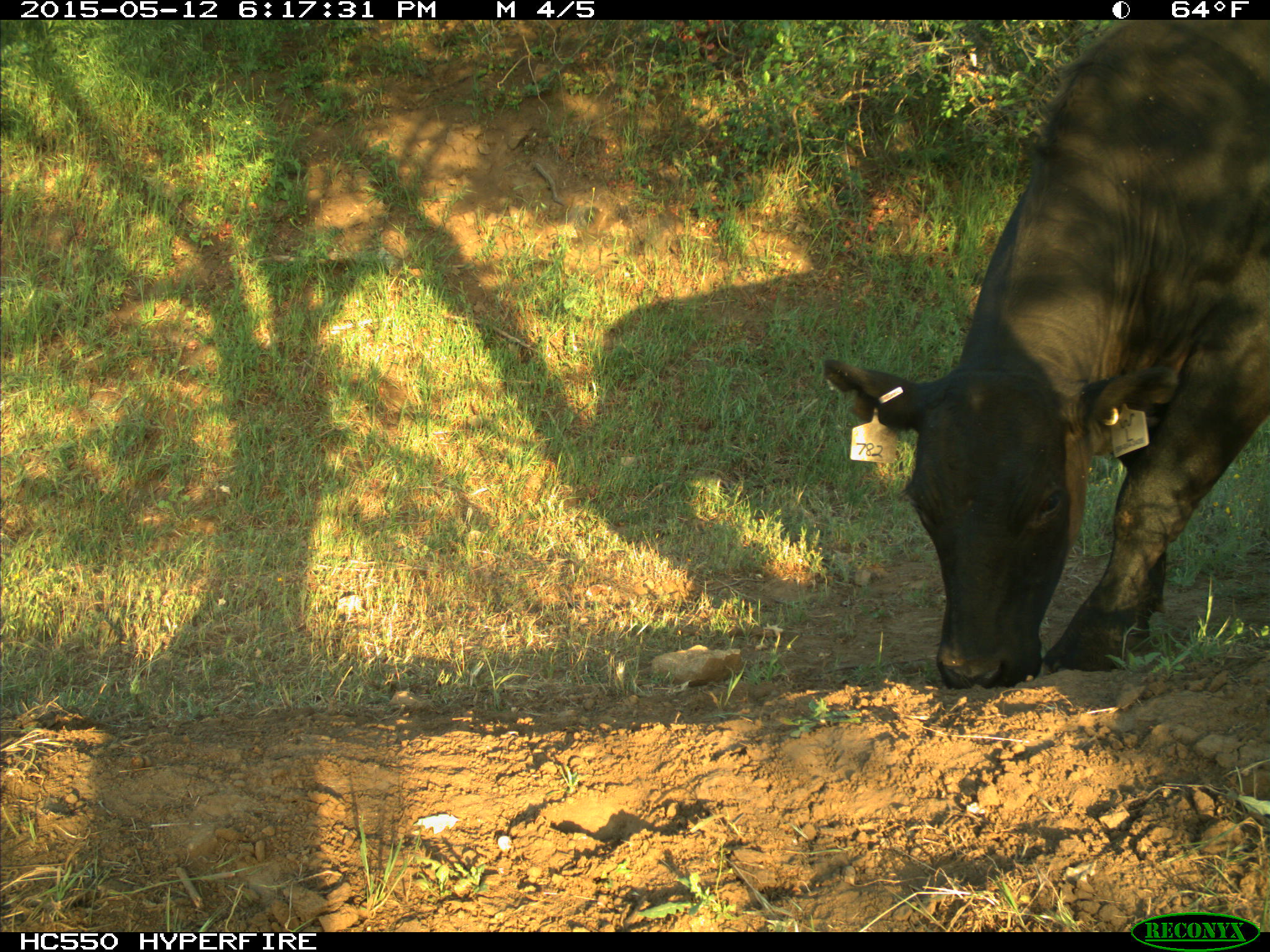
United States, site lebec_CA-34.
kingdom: Animalia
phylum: Chordata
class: Mammalia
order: Artiodactyla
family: Bovidae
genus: Bos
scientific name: Bos taurus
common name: domestic cow